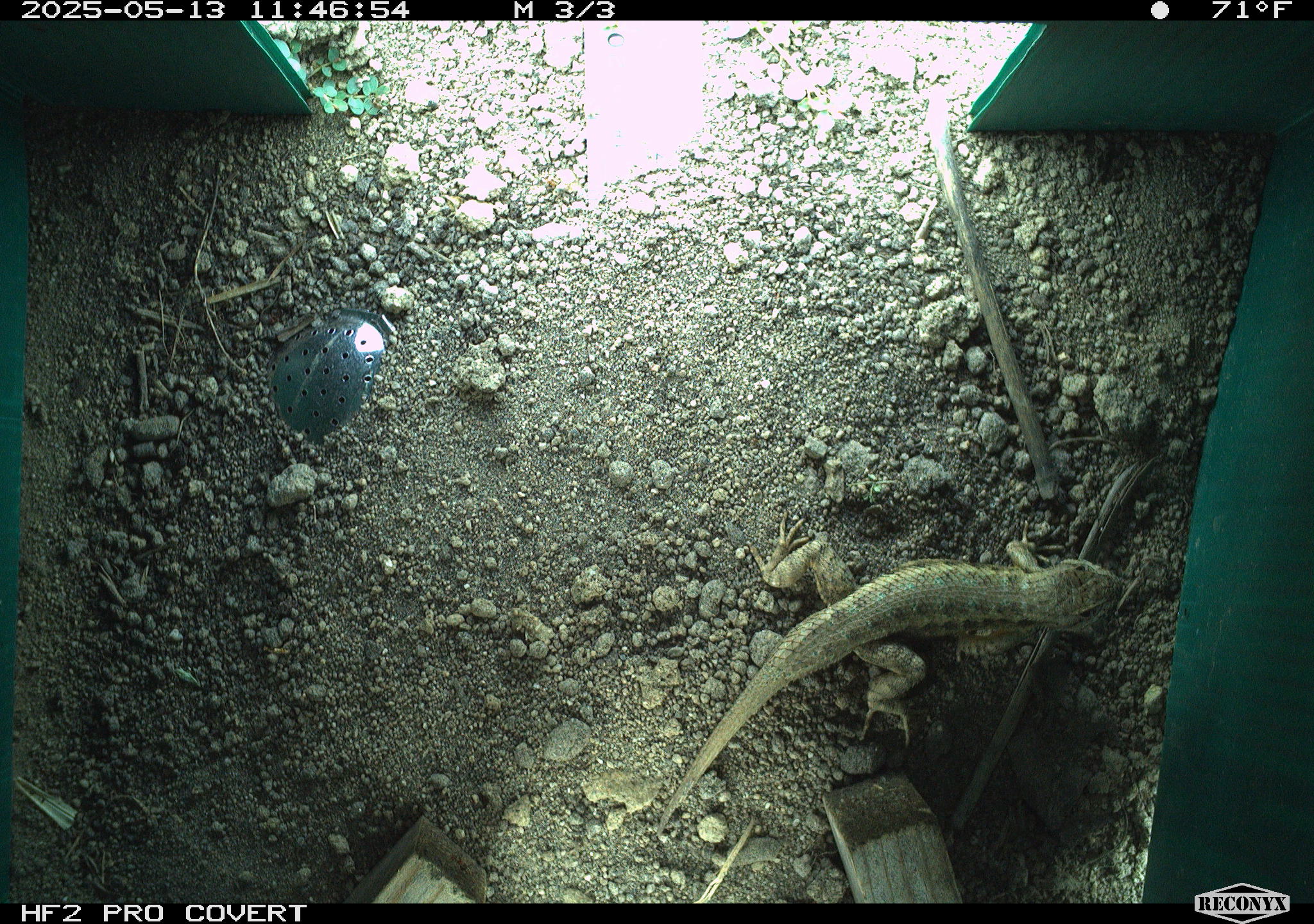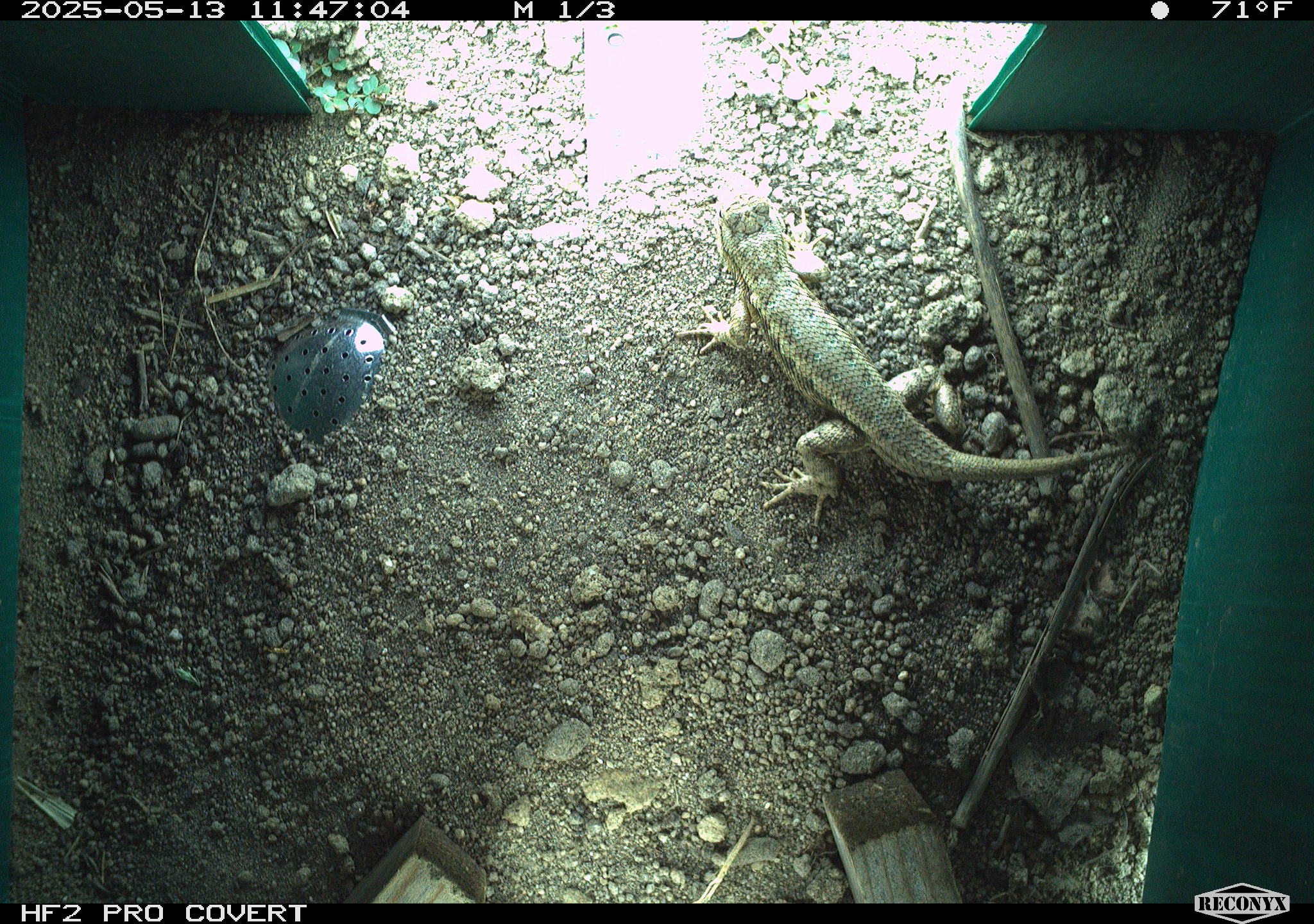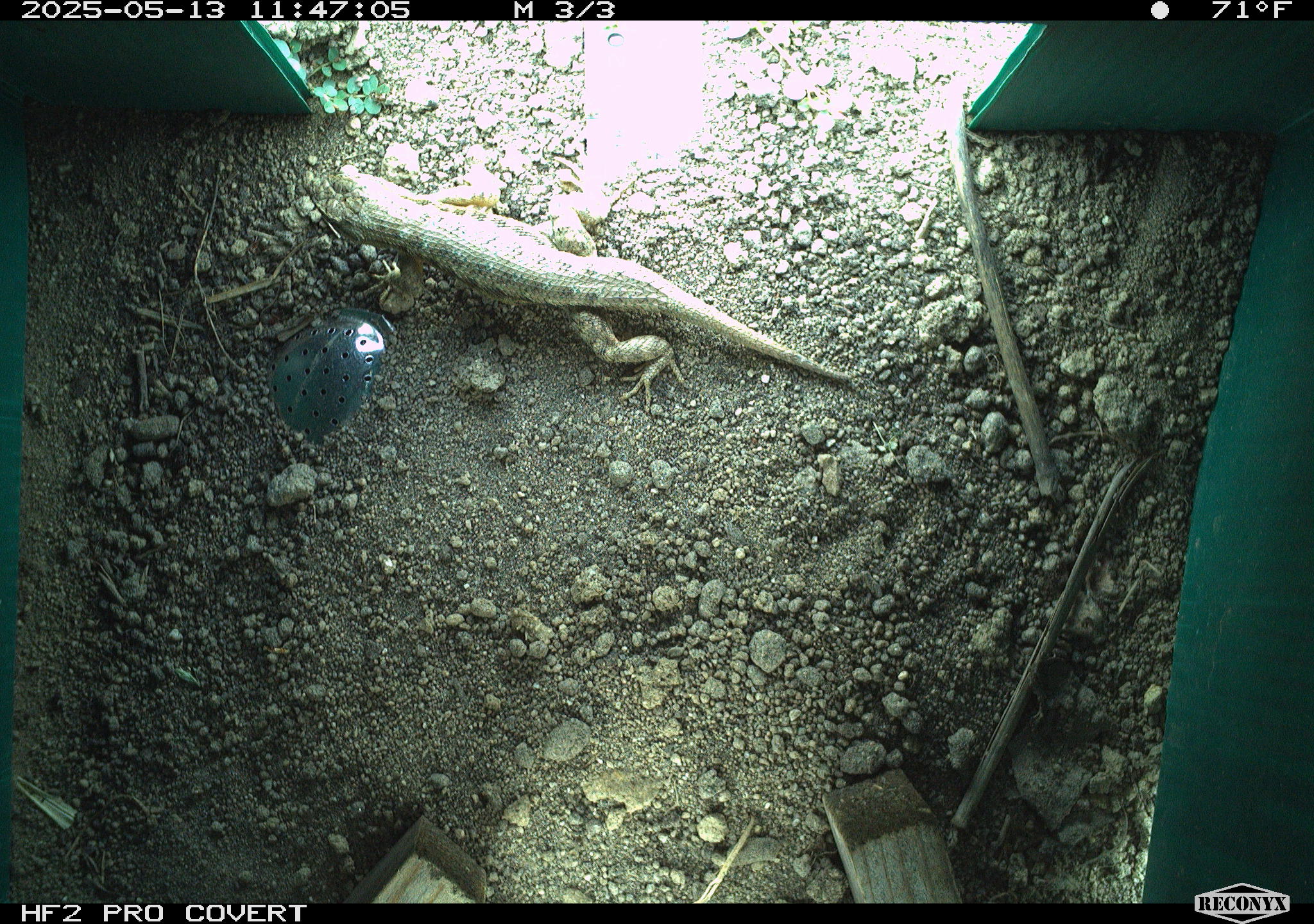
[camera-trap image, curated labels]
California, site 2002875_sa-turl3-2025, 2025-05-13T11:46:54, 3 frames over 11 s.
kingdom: Animalia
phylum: Chordata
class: Reptilia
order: Squamata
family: Phrynosomatidae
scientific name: Phrynosomatidae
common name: north american spiny lizards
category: sceloporus/uta species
Sceloporus/uta species (north american spiny lizards) (Phrynosomatidae).